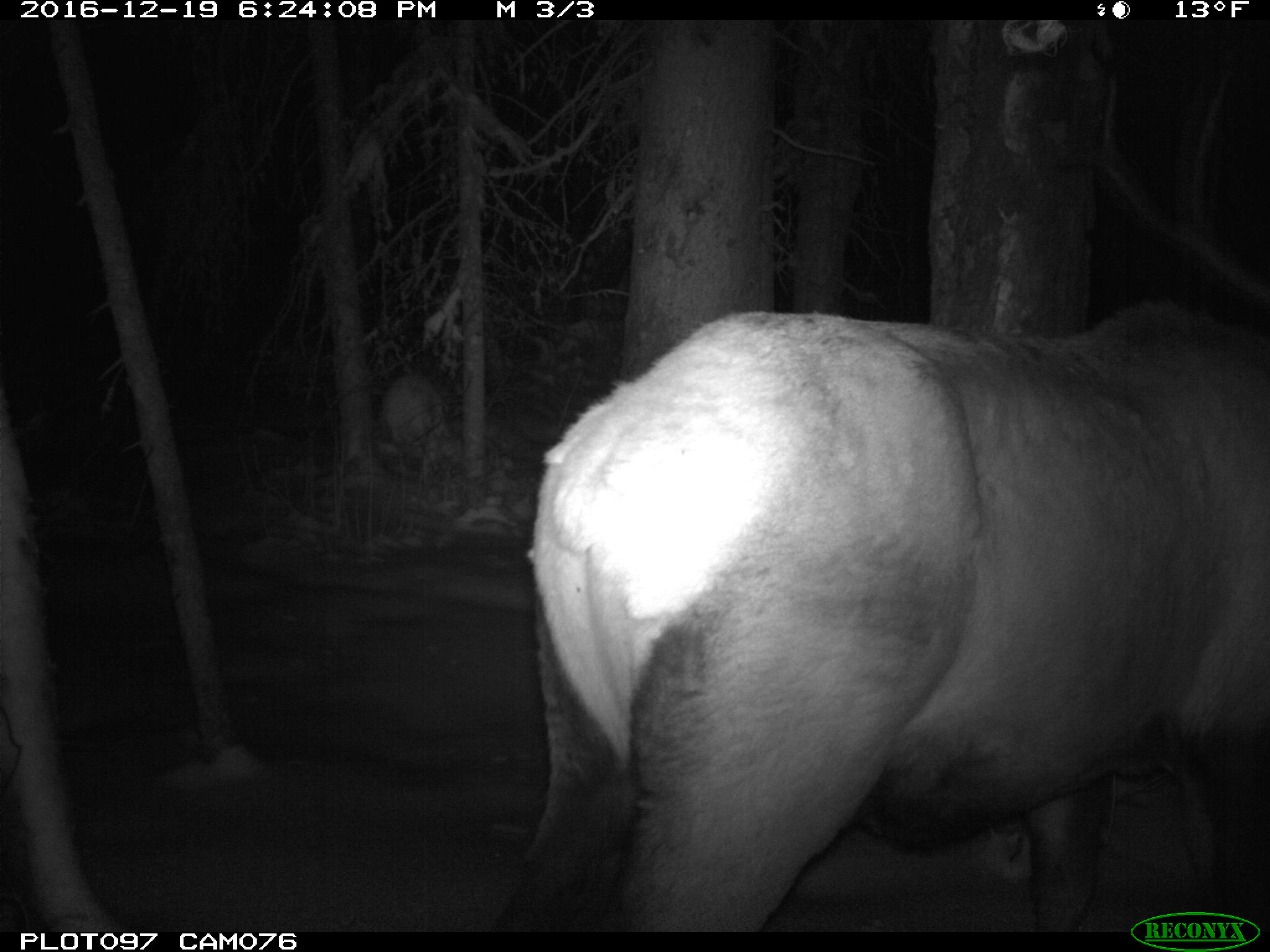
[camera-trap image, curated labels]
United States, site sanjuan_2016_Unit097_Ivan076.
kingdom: Animalia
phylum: Chordata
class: Mammalia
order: Artiodactyla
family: Cervidae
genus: Cervus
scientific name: Cervus elaphus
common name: red deer